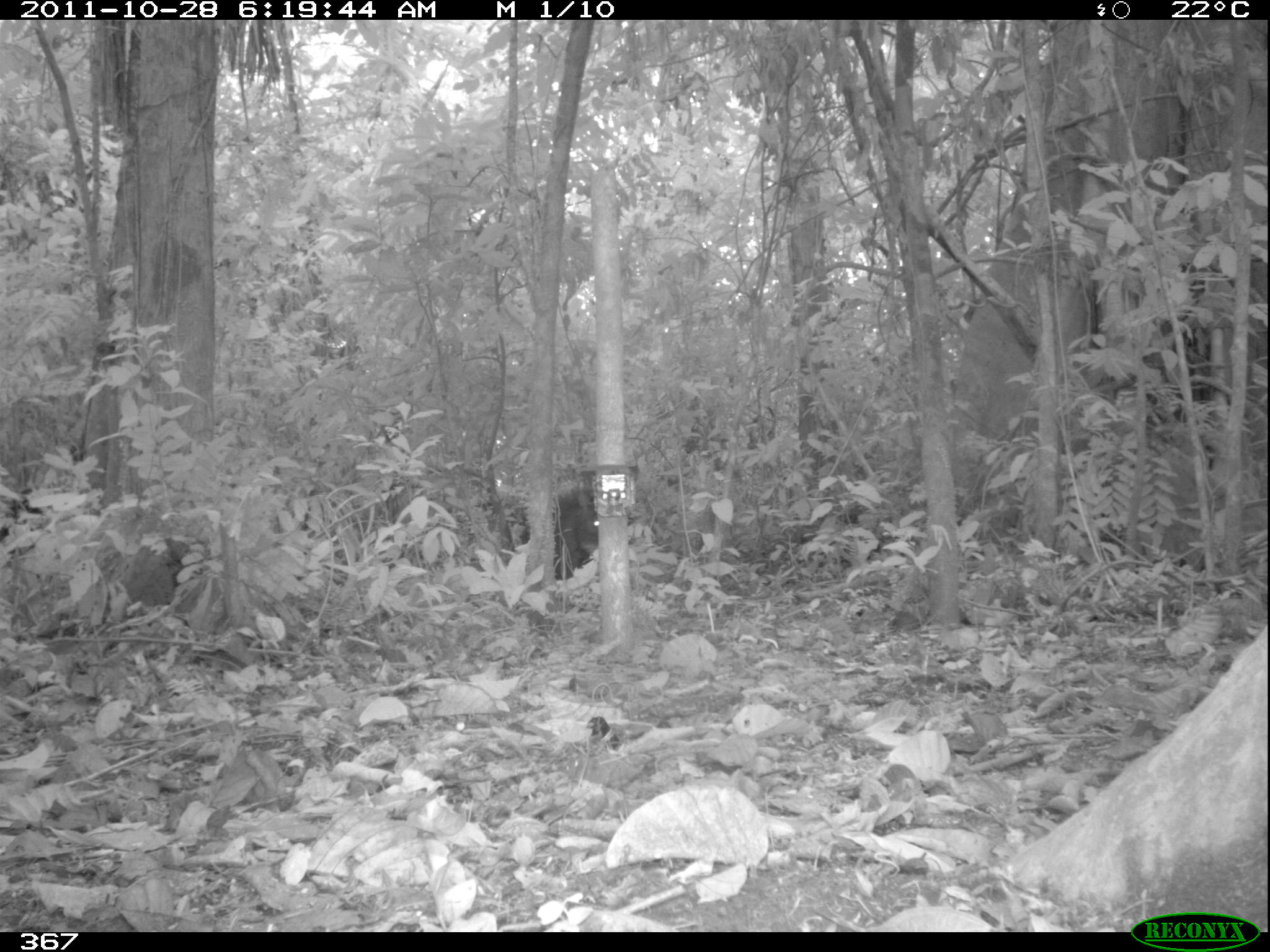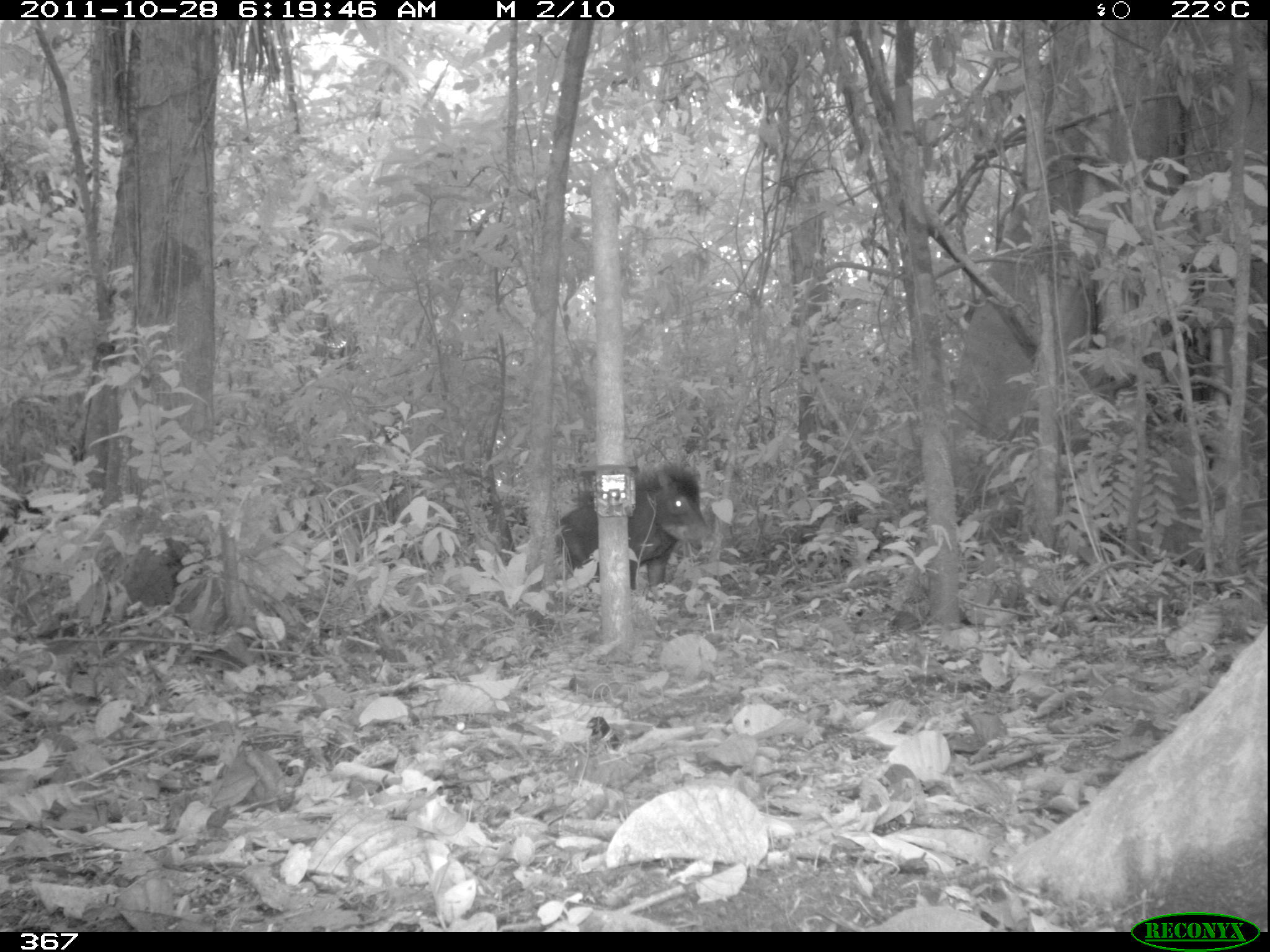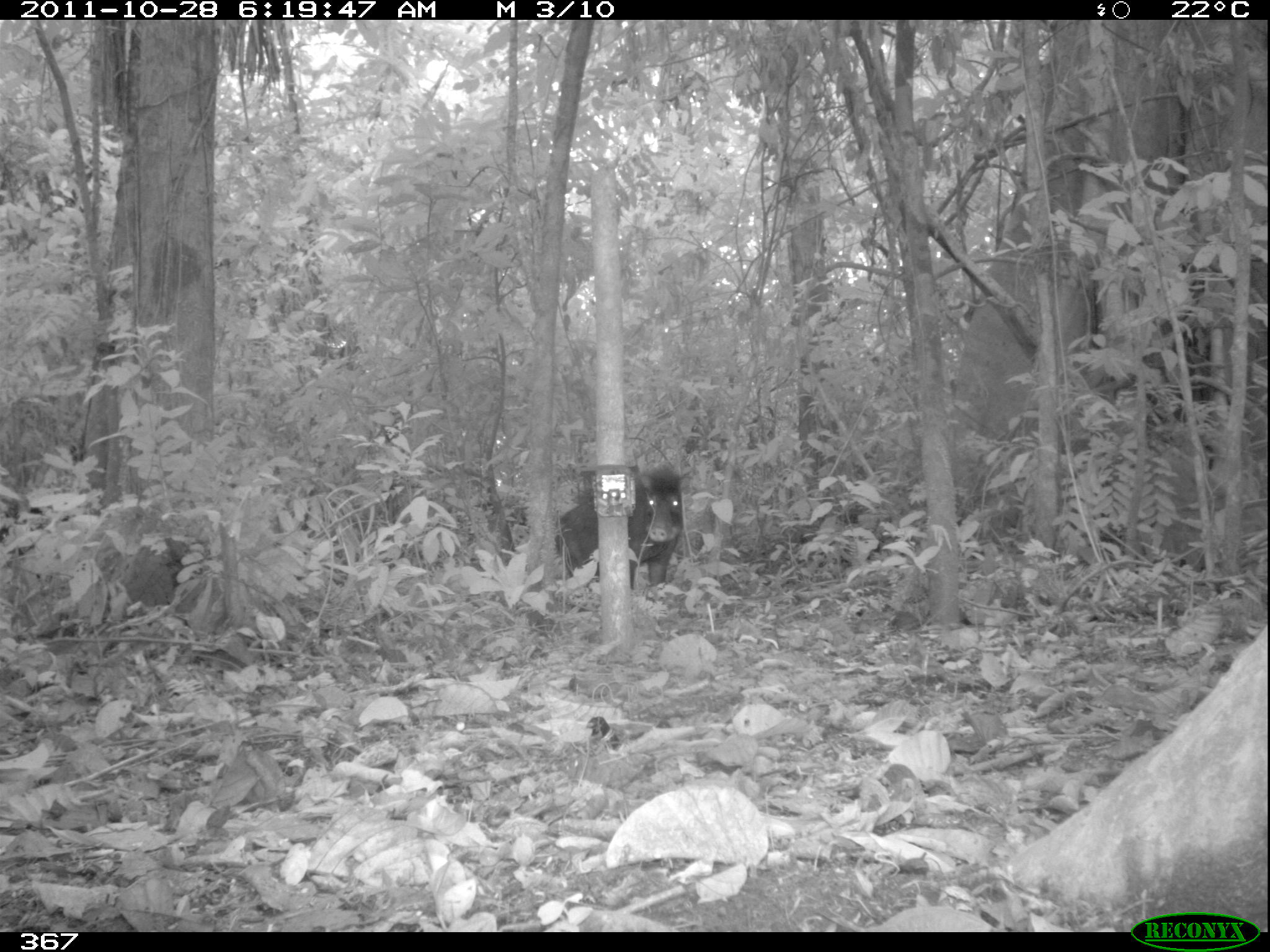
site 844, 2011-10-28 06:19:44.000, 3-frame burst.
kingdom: Animalia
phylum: Chordata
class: Mammalia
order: Artiodactyla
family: Tayassuidae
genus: Tayassu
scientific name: Tayassu pecari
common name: white-lipped peccary